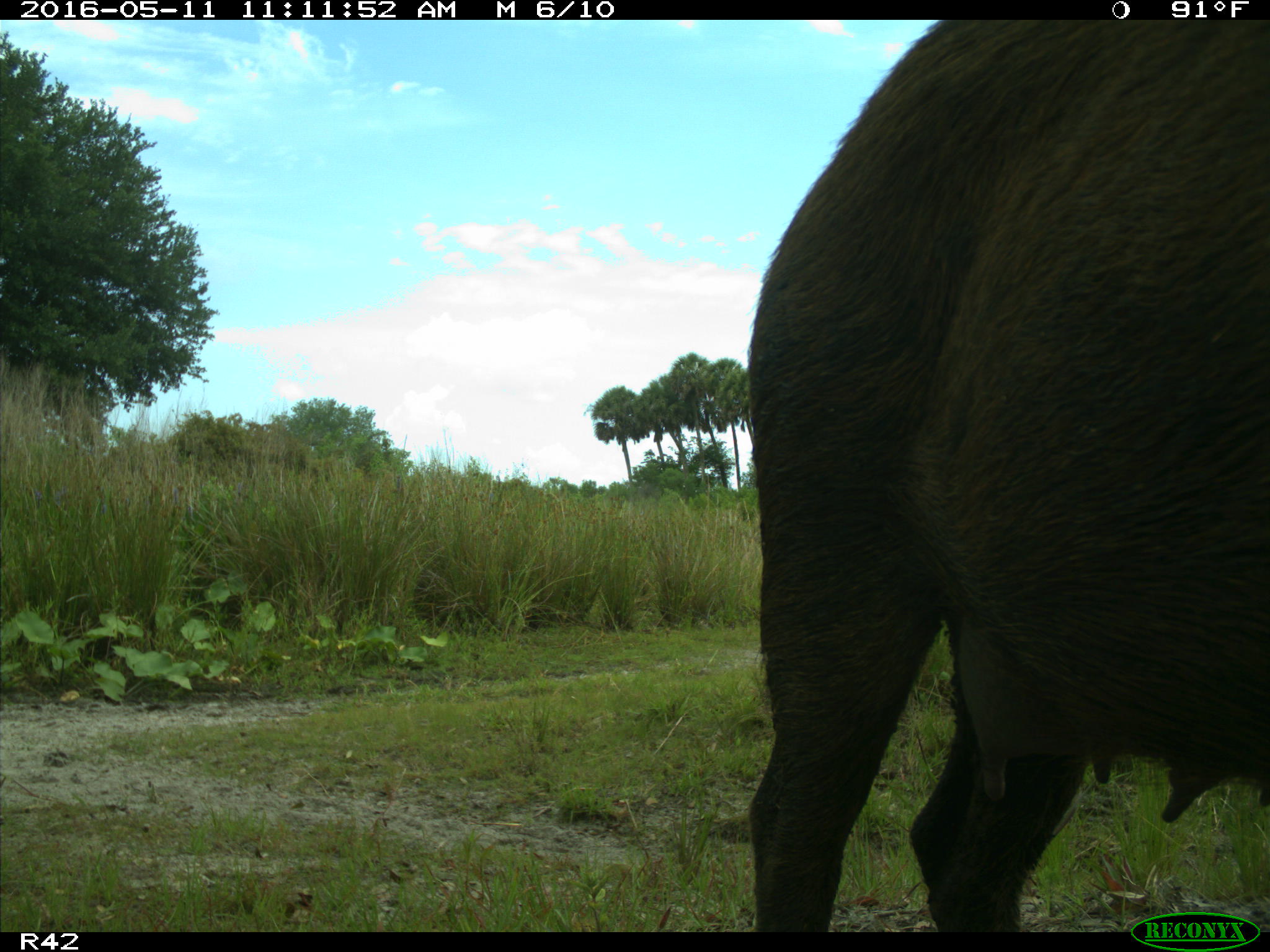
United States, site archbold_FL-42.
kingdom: Animalia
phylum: Chordata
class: Mammalia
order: Artiodactyla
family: Suidae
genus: Sus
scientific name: Sus scrofa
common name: wild boar